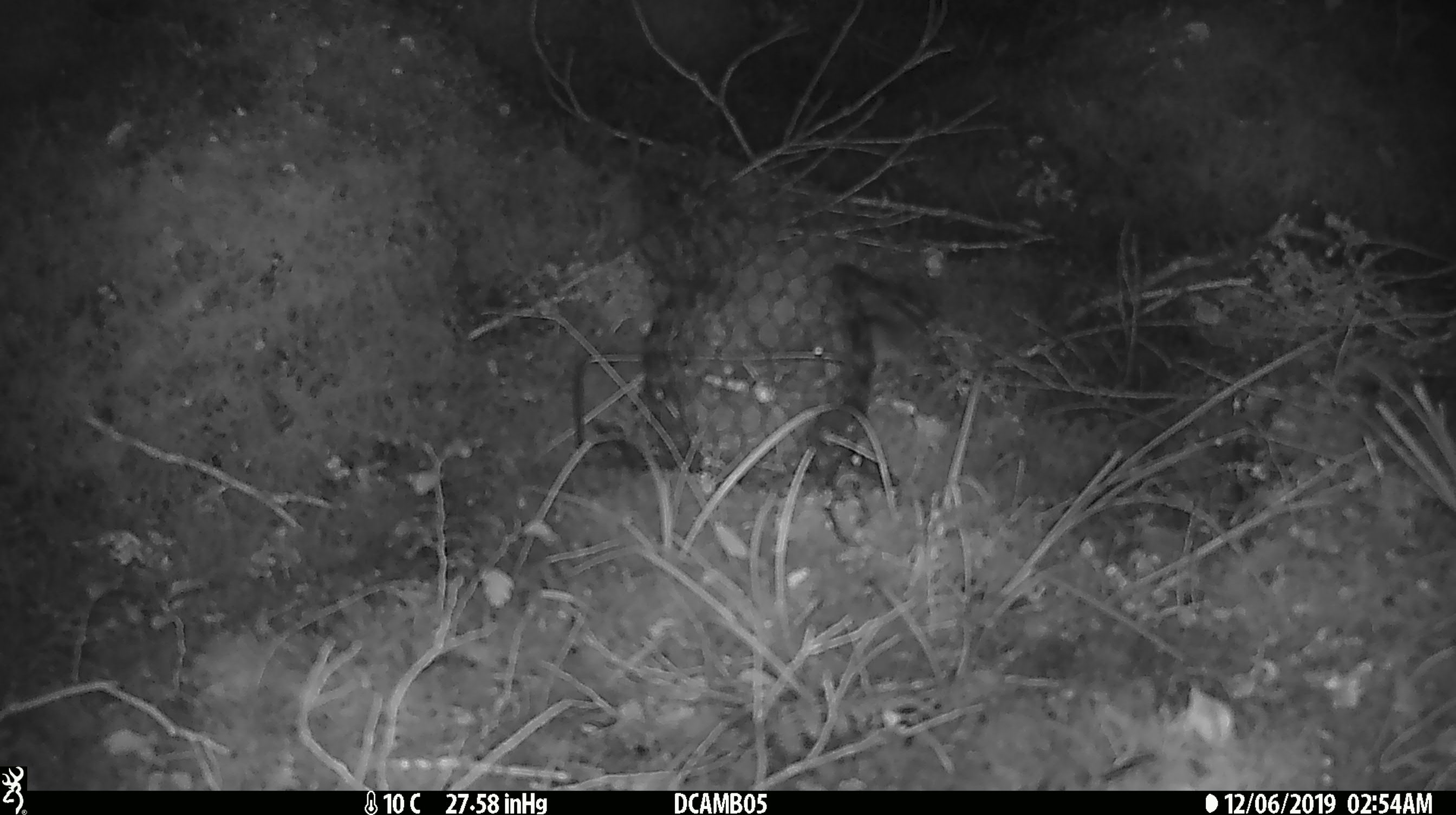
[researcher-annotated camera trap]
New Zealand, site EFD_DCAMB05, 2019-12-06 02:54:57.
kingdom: Animalia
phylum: Chordata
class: Mammalia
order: Rodentia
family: Muridae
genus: Mus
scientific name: Mus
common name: mouse